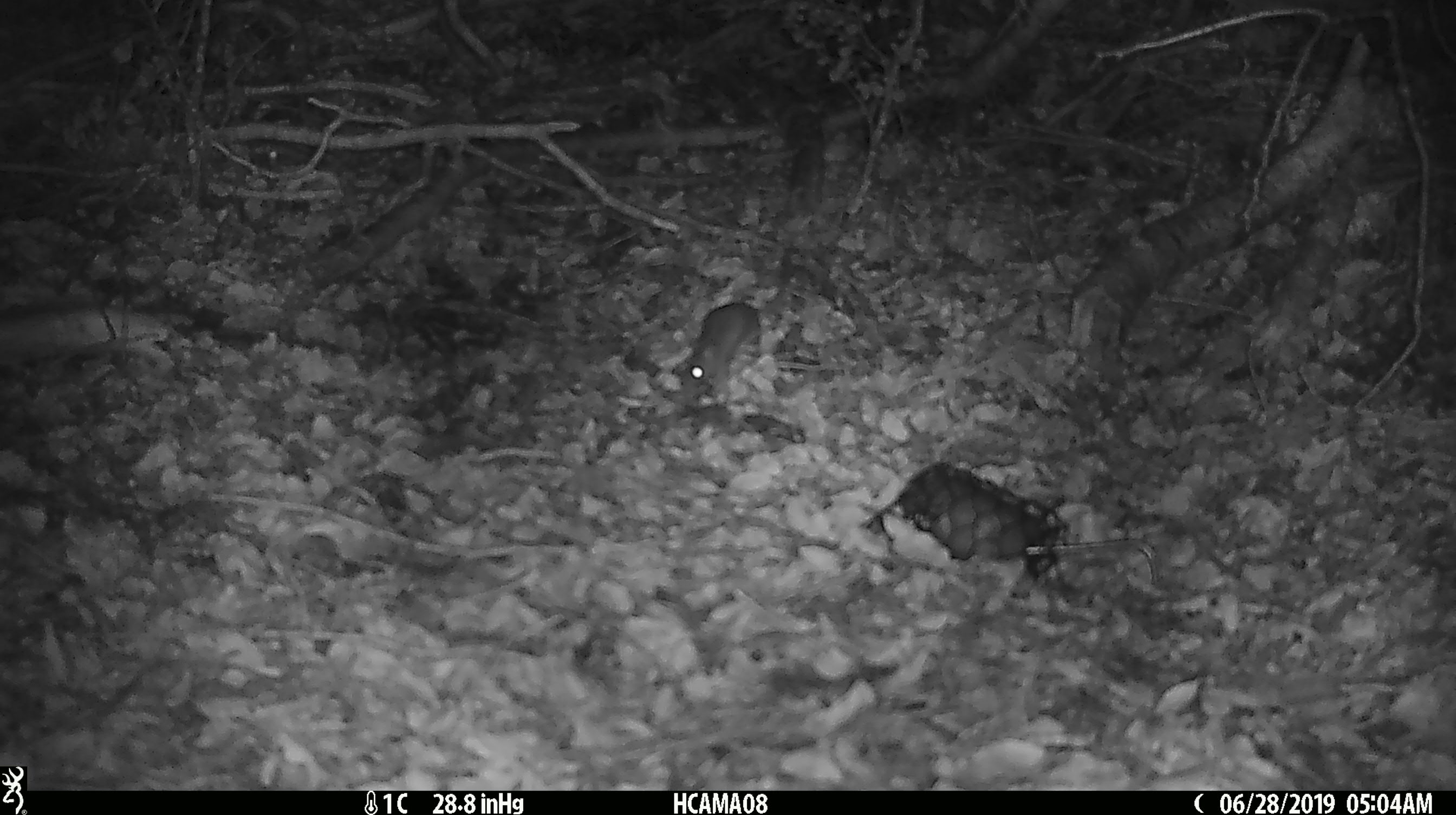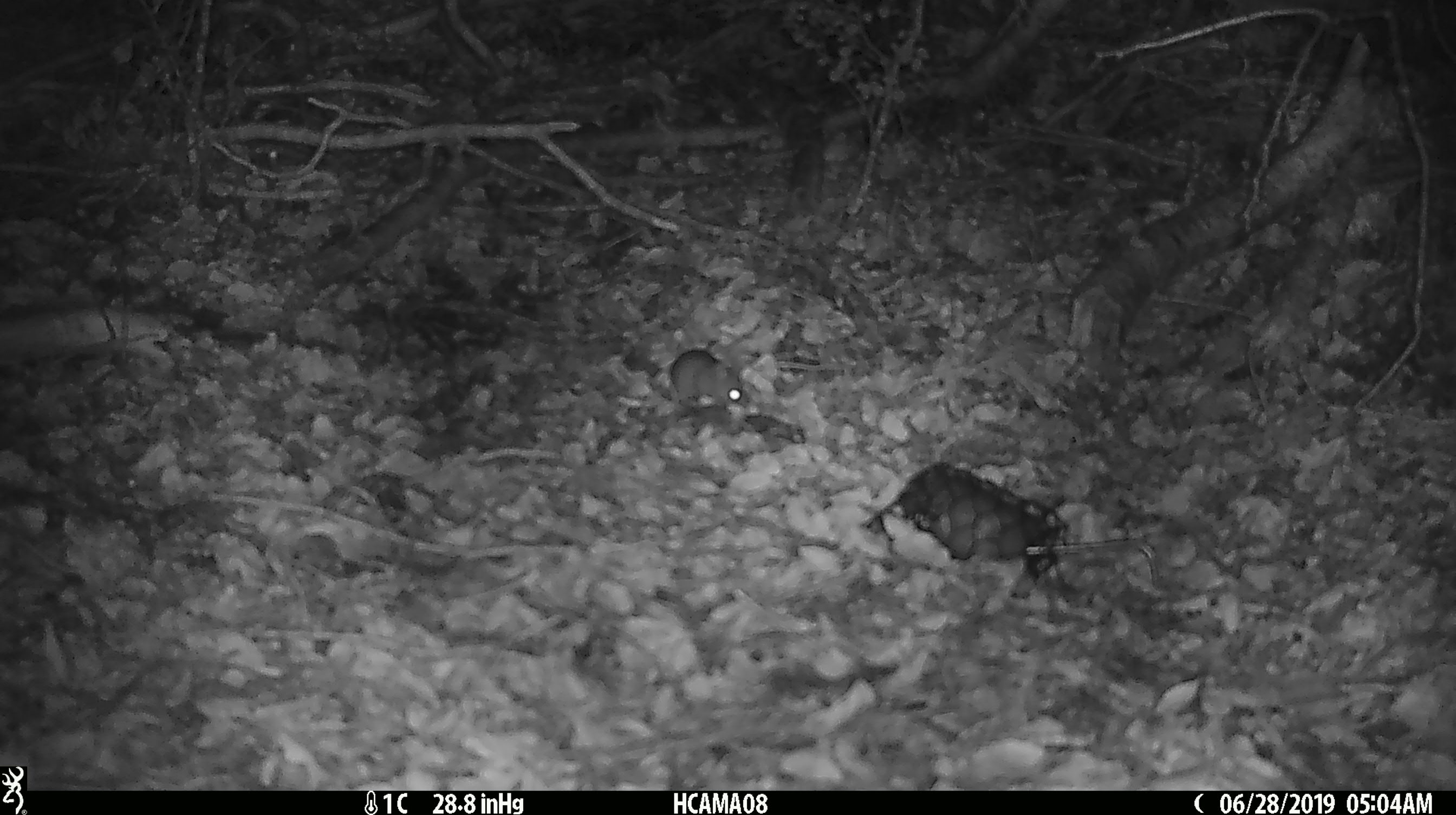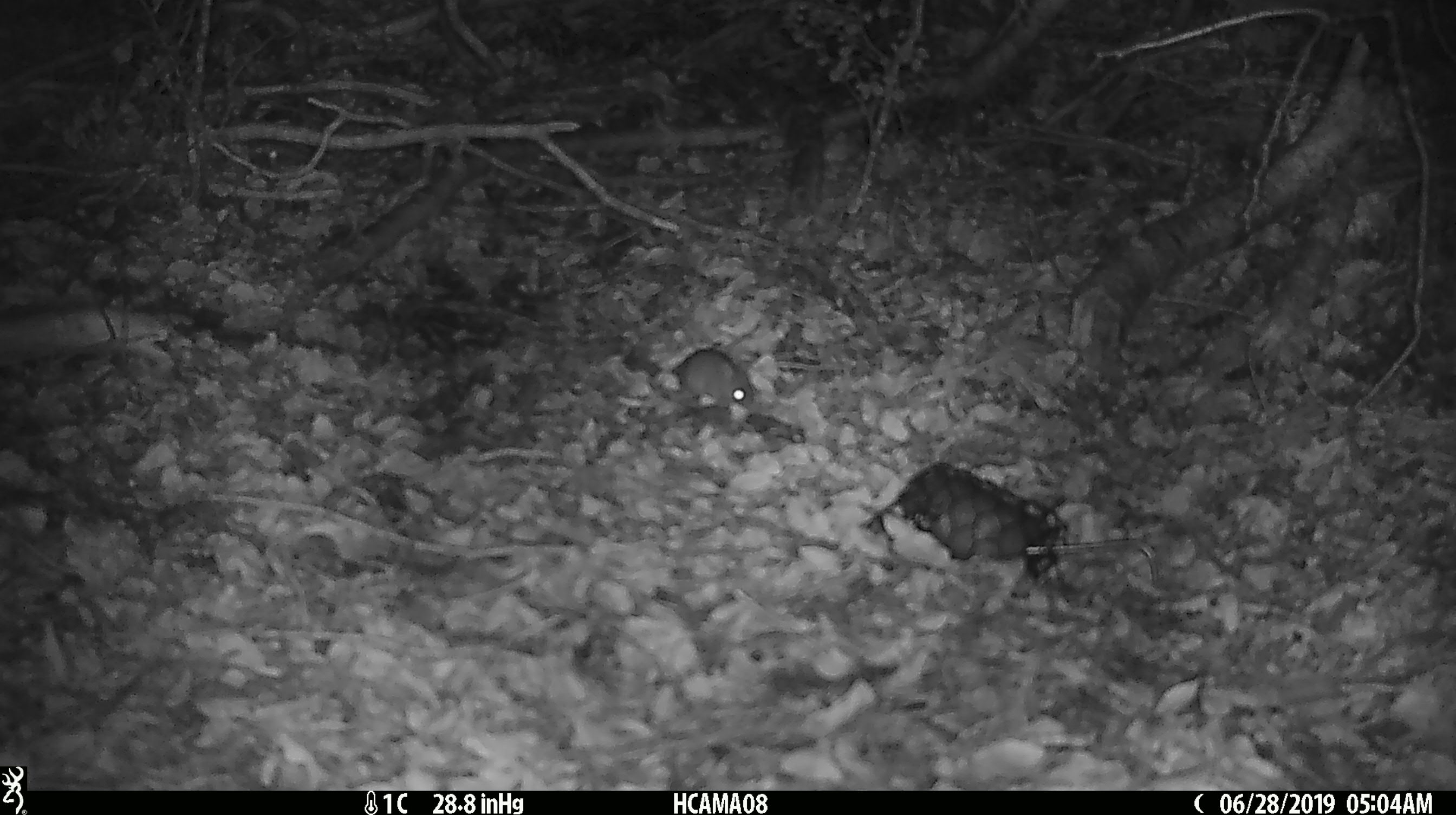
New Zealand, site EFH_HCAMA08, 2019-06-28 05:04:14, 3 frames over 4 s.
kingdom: Animalia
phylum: Chordata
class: Mammalia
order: Rodentia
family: Muridae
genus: Mus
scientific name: Mus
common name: mouse